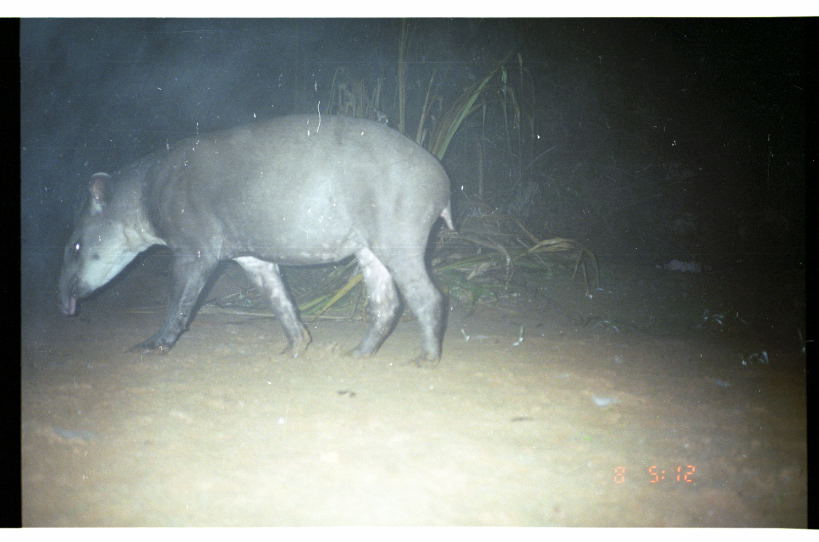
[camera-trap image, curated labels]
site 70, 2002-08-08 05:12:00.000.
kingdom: Animalia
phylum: Chordata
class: Mammalia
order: Perissodactyla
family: Tapiridae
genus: Tapirus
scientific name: Tapirus terrestris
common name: south american tapir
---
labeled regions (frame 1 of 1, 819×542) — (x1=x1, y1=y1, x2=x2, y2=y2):
tapirus terrestris: (x1=53, y1=110, x2=456, y2=371)